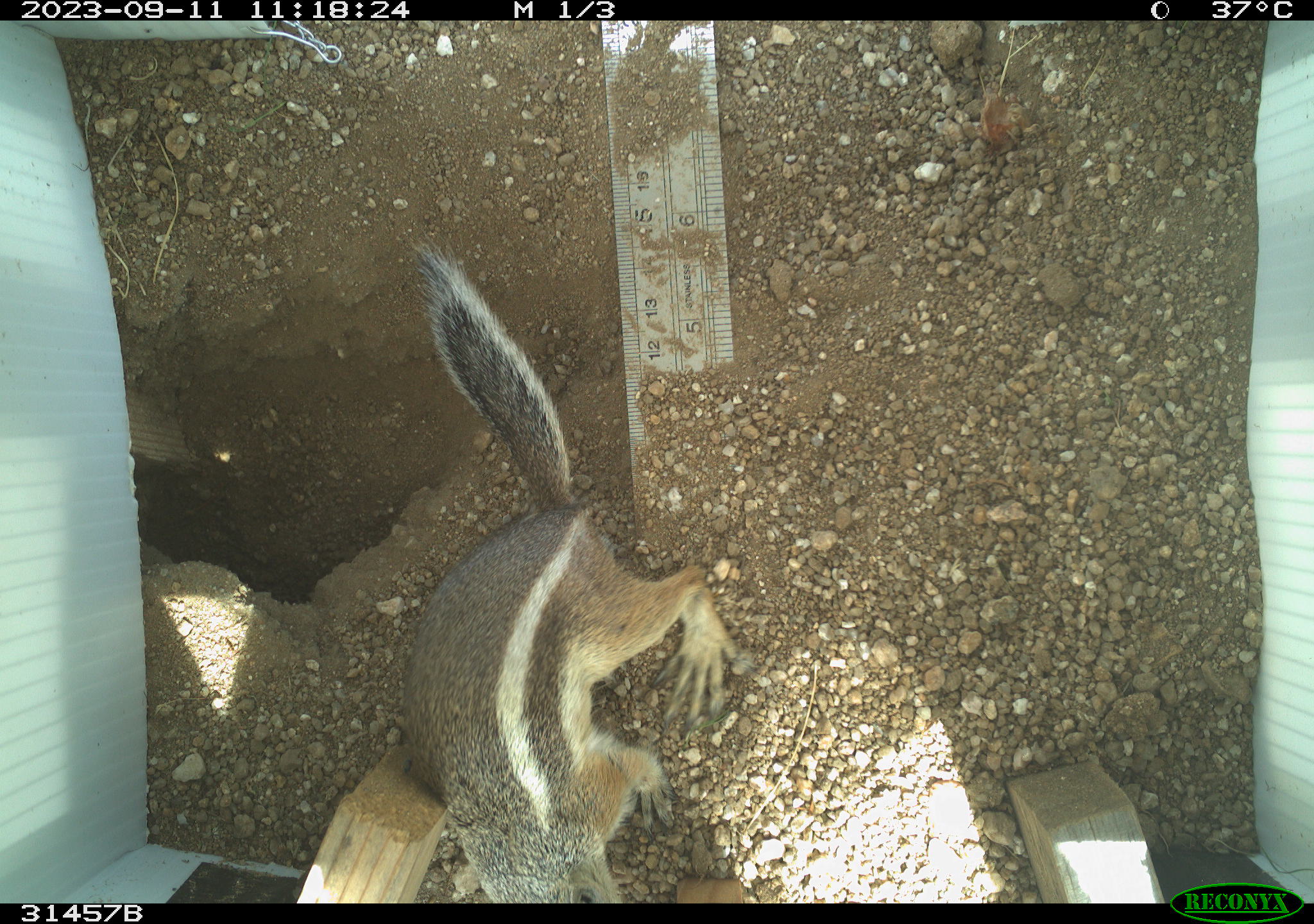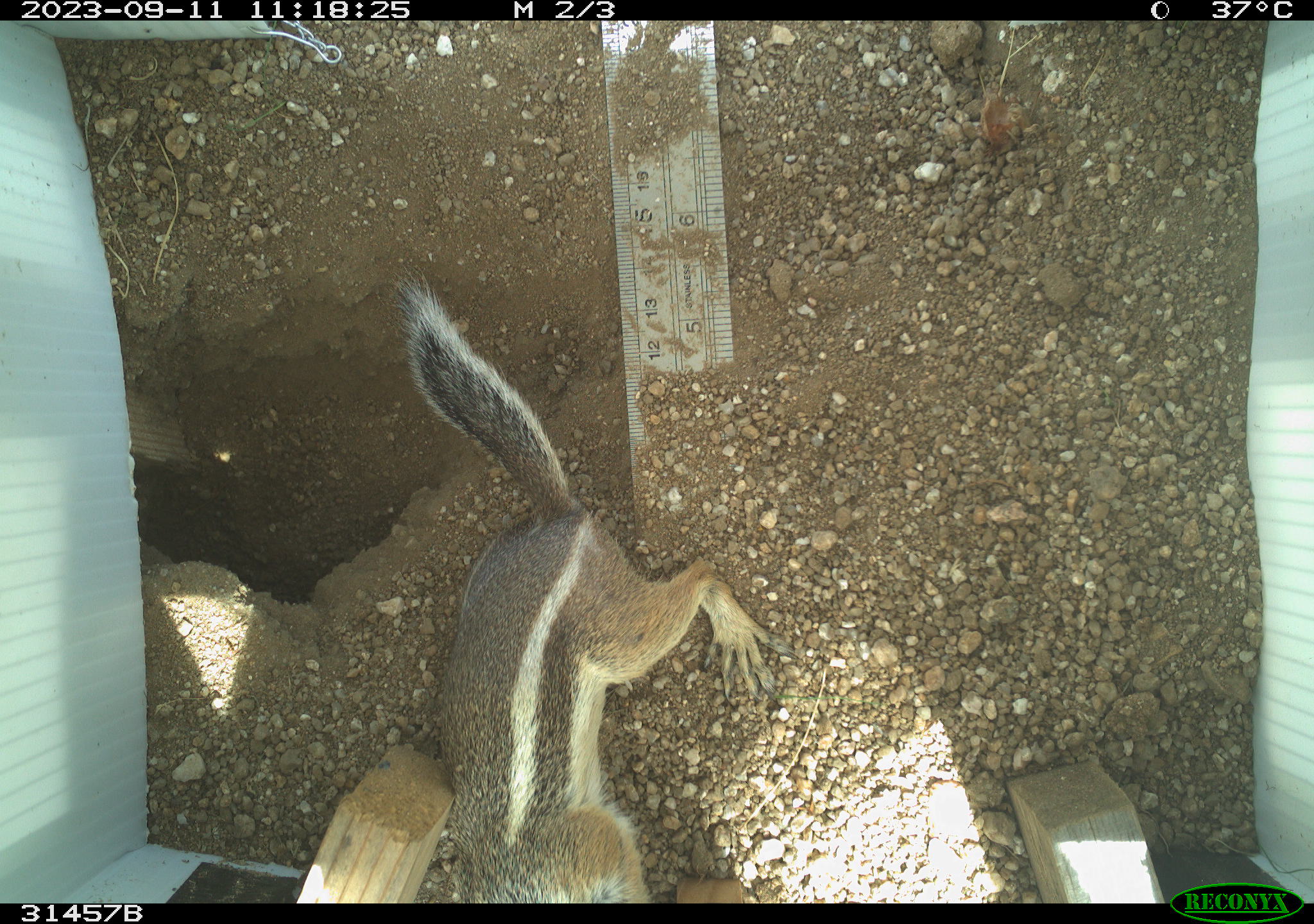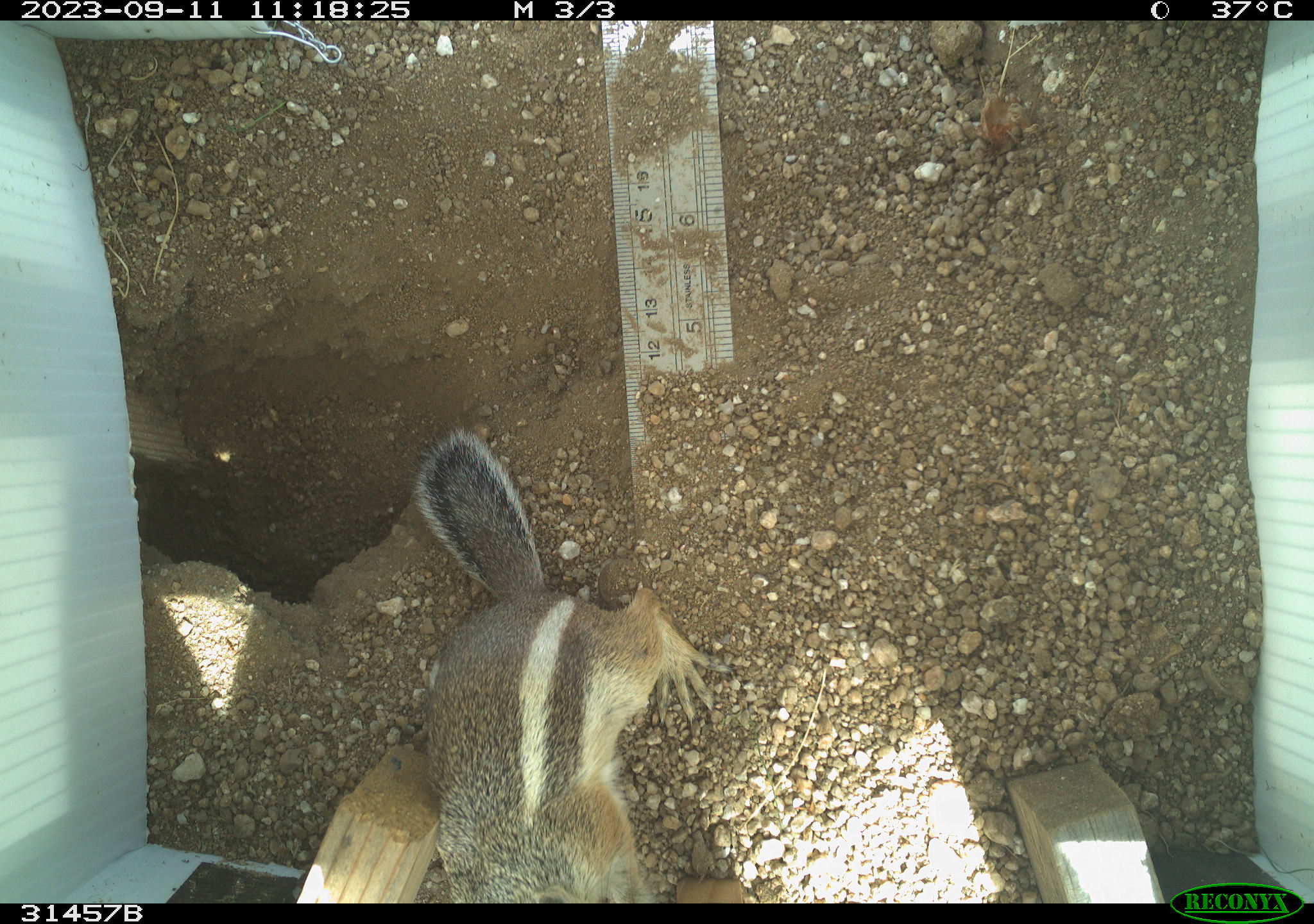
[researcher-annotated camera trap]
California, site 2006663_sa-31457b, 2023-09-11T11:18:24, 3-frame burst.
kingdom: Animalia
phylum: Chordata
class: Mammalia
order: Rodentia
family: Sciuridae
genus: Ammospermophilus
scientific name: Ammospermophilus leucurus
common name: white-tailed antelope squirrel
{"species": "white-tailed antelope squirrel (Ammospermophilus leucurus)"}